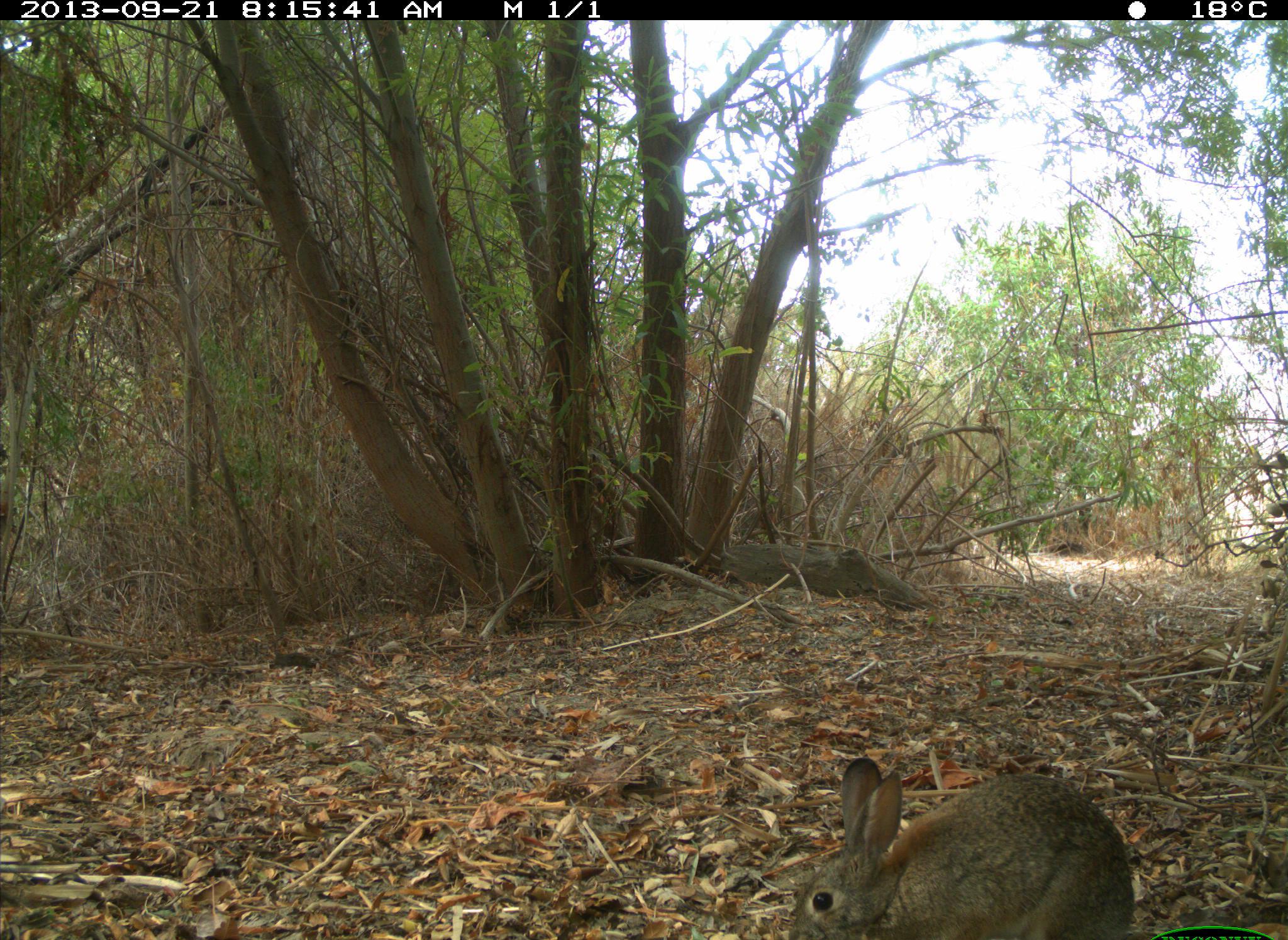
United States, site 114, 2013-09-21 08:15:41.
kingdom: Animalia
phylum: Chordata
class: Mammalia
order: Lagomorpha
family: Leporidae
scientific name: Leporidae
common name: rabbits and hares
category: rabbit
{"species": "rabbit (rabbits and hares) (Leporidae)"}